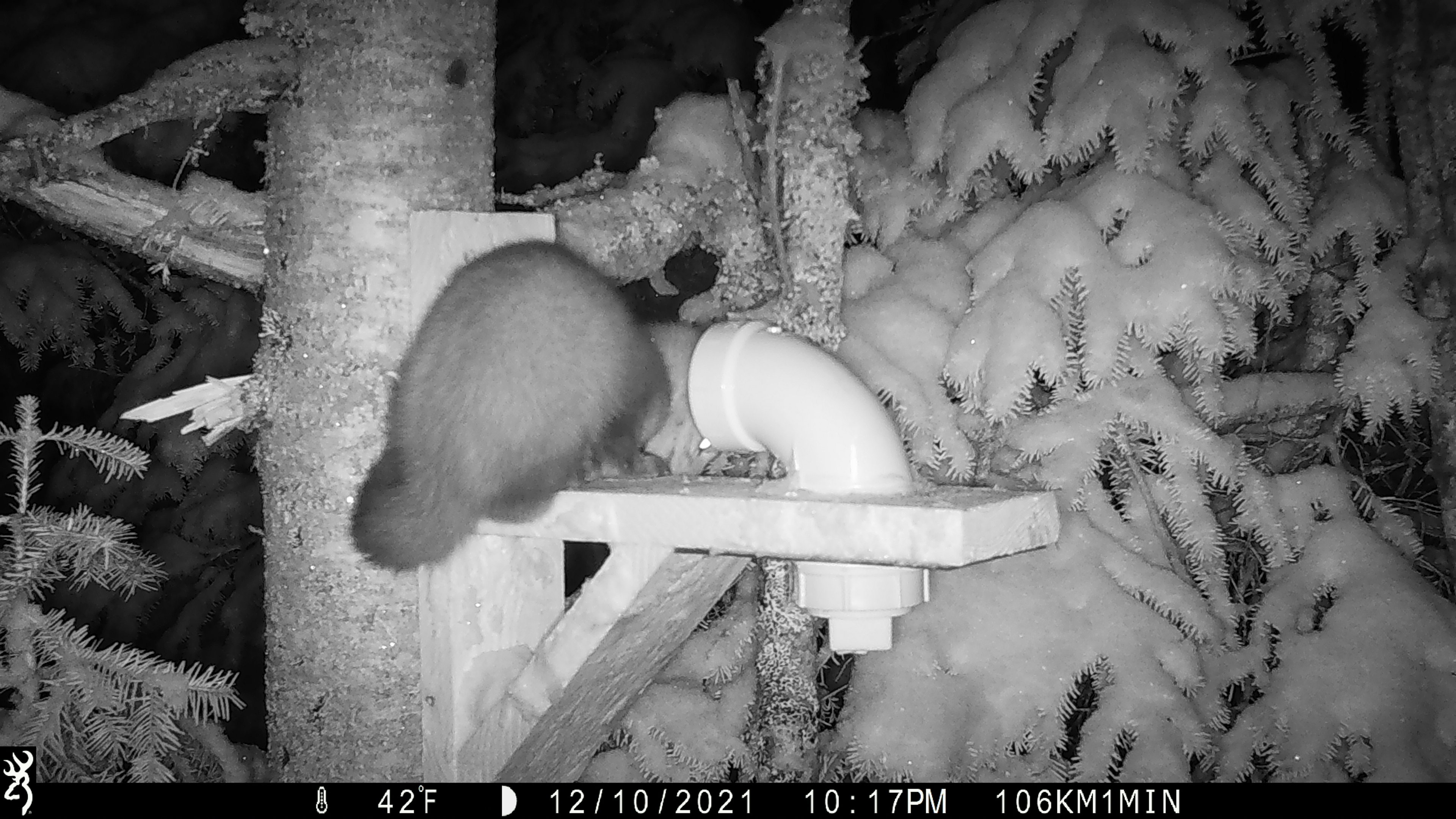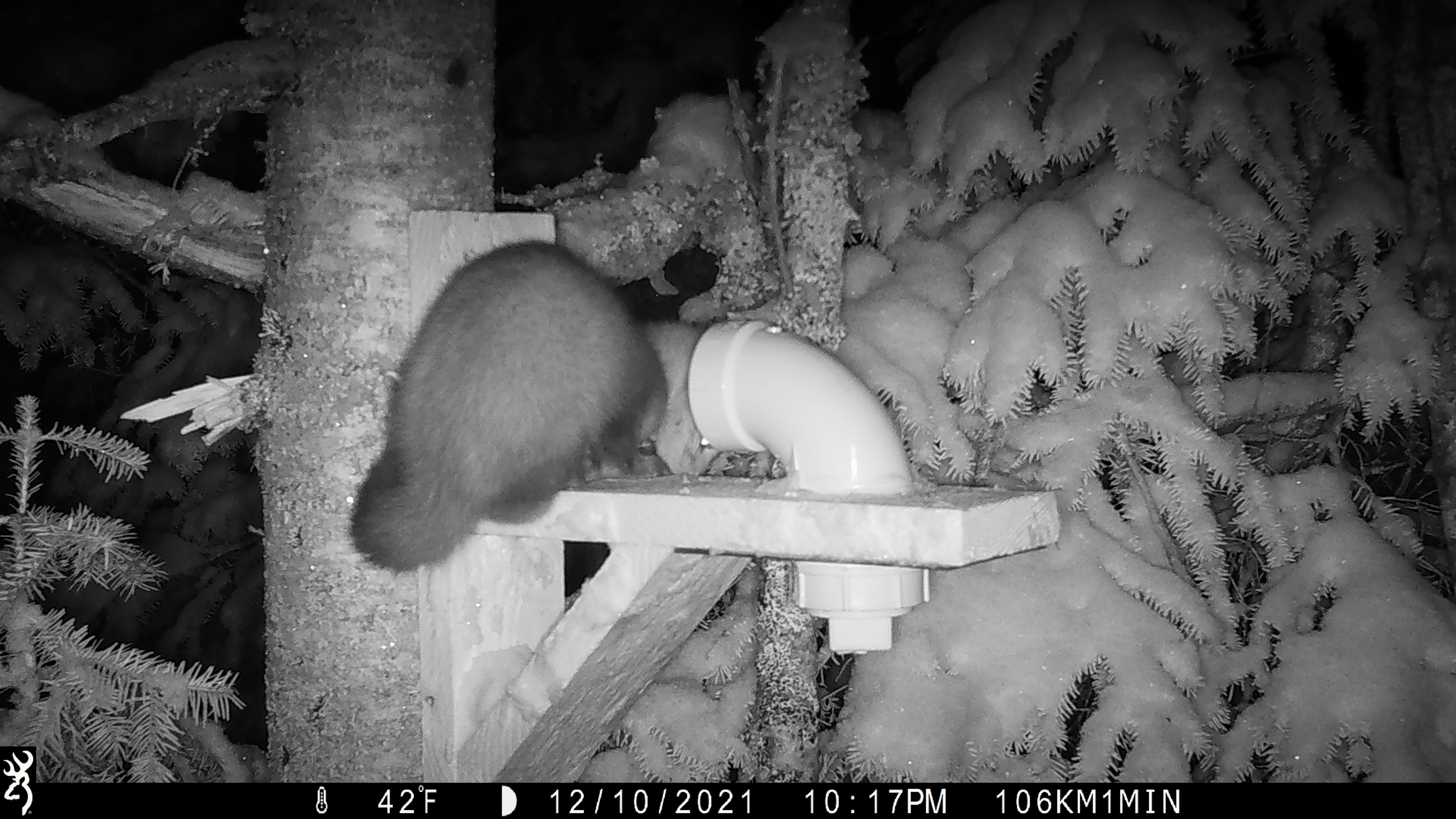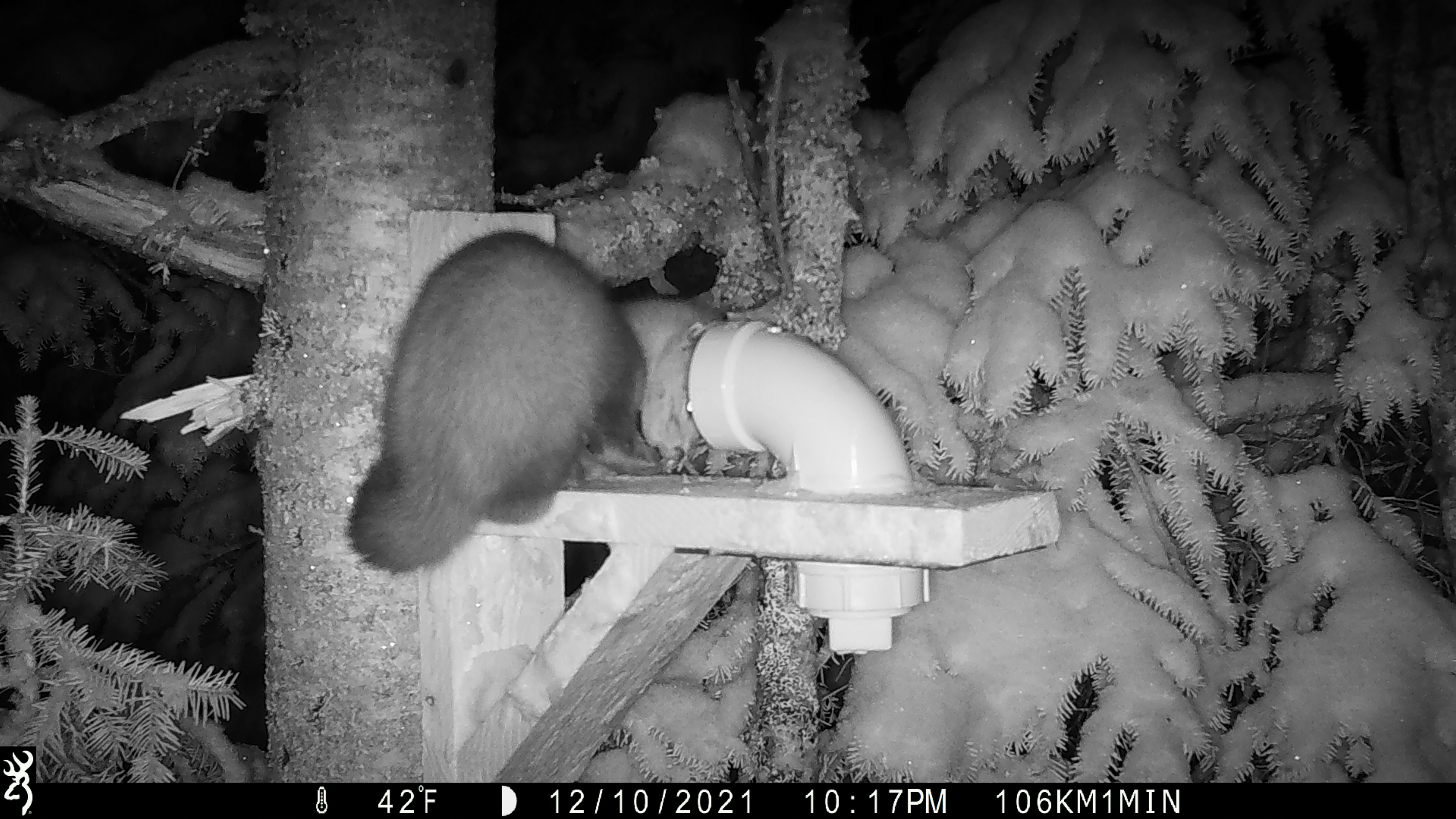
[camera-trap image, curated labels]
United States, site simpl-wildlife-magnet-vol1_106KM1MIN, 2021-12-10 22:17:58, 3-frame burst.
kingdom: Animalia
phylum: Chordata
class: Mammalia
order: Carnivora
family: Mustelidae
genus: Martes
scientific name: Martes americana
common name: american marten